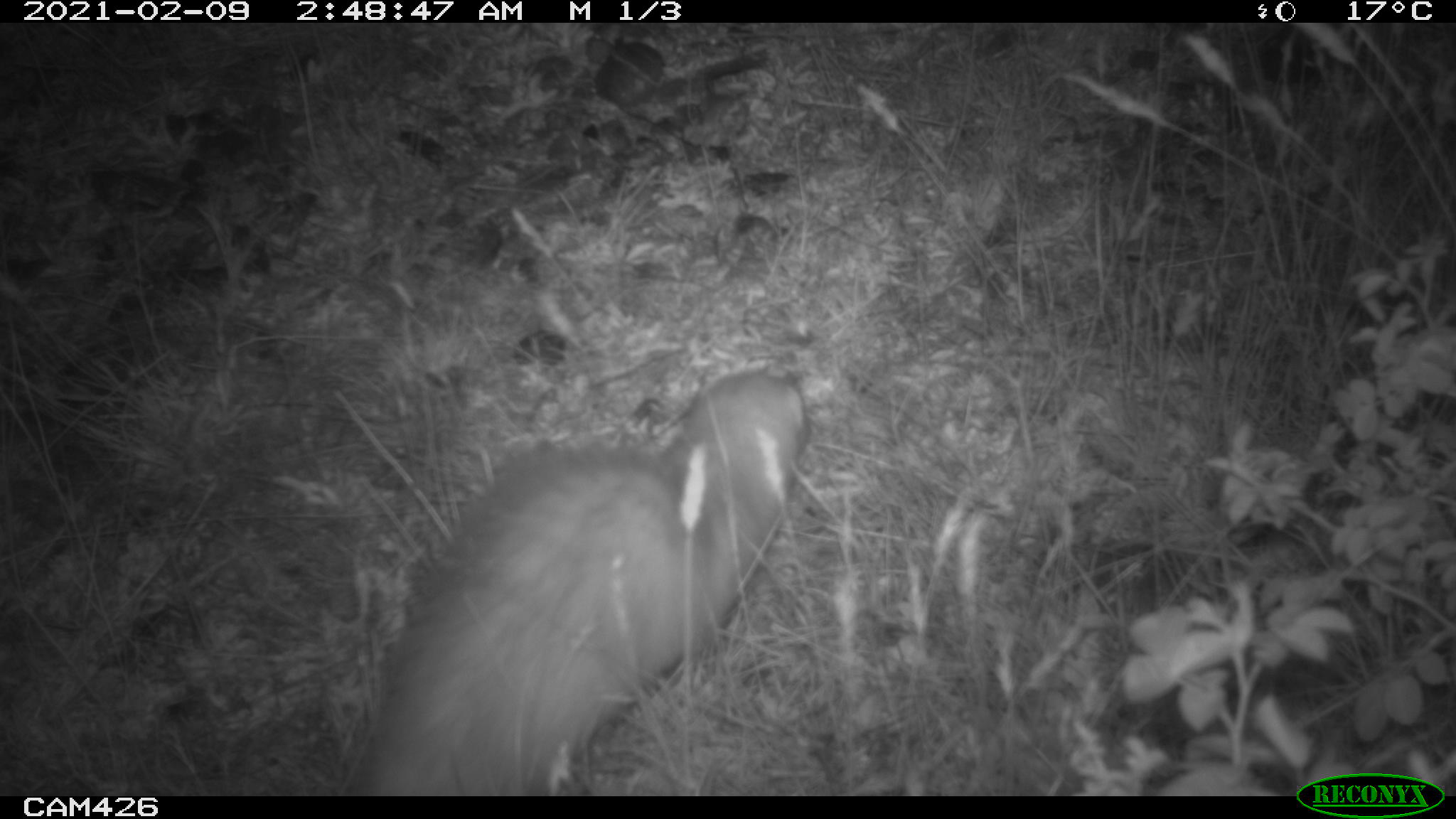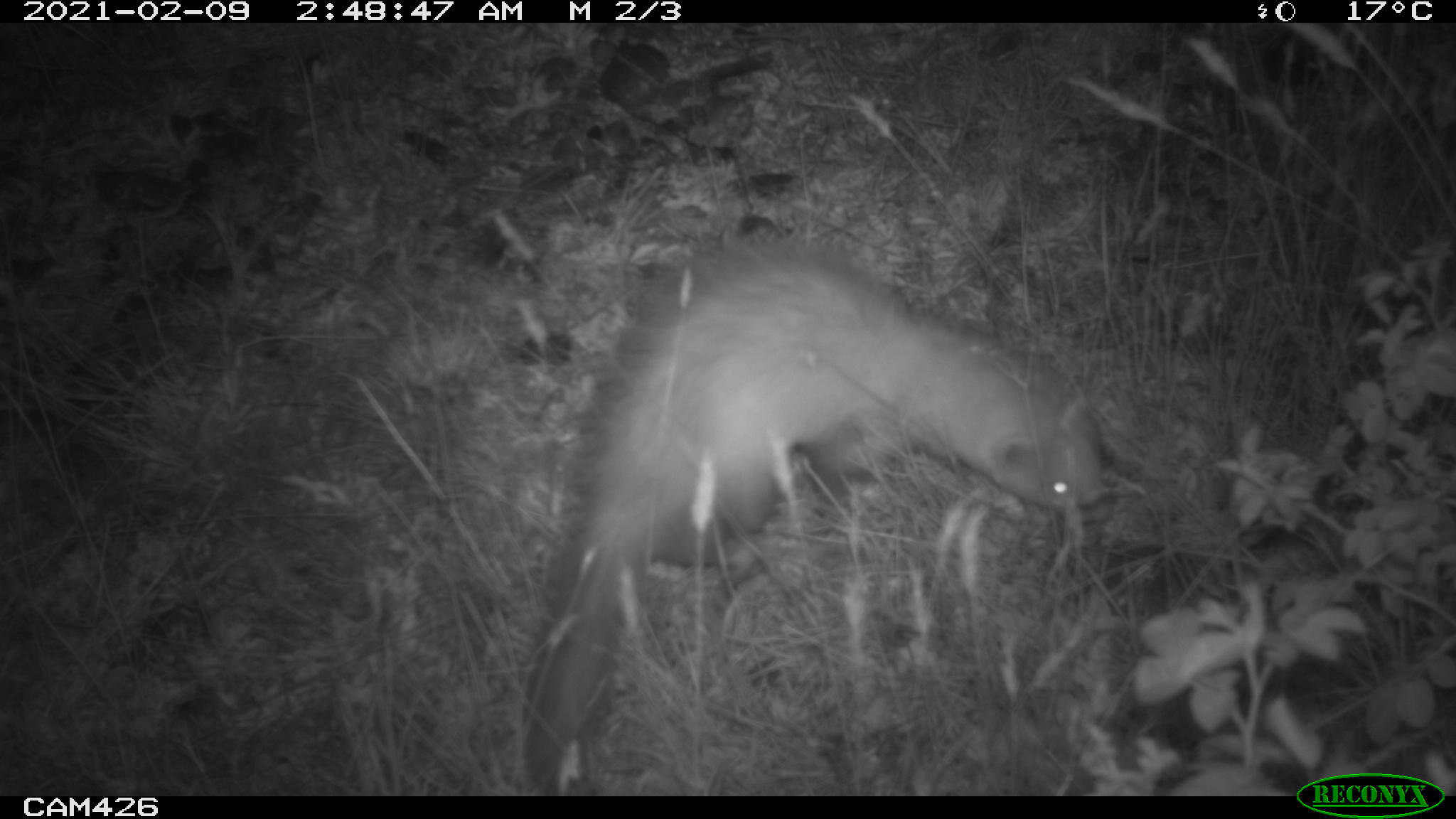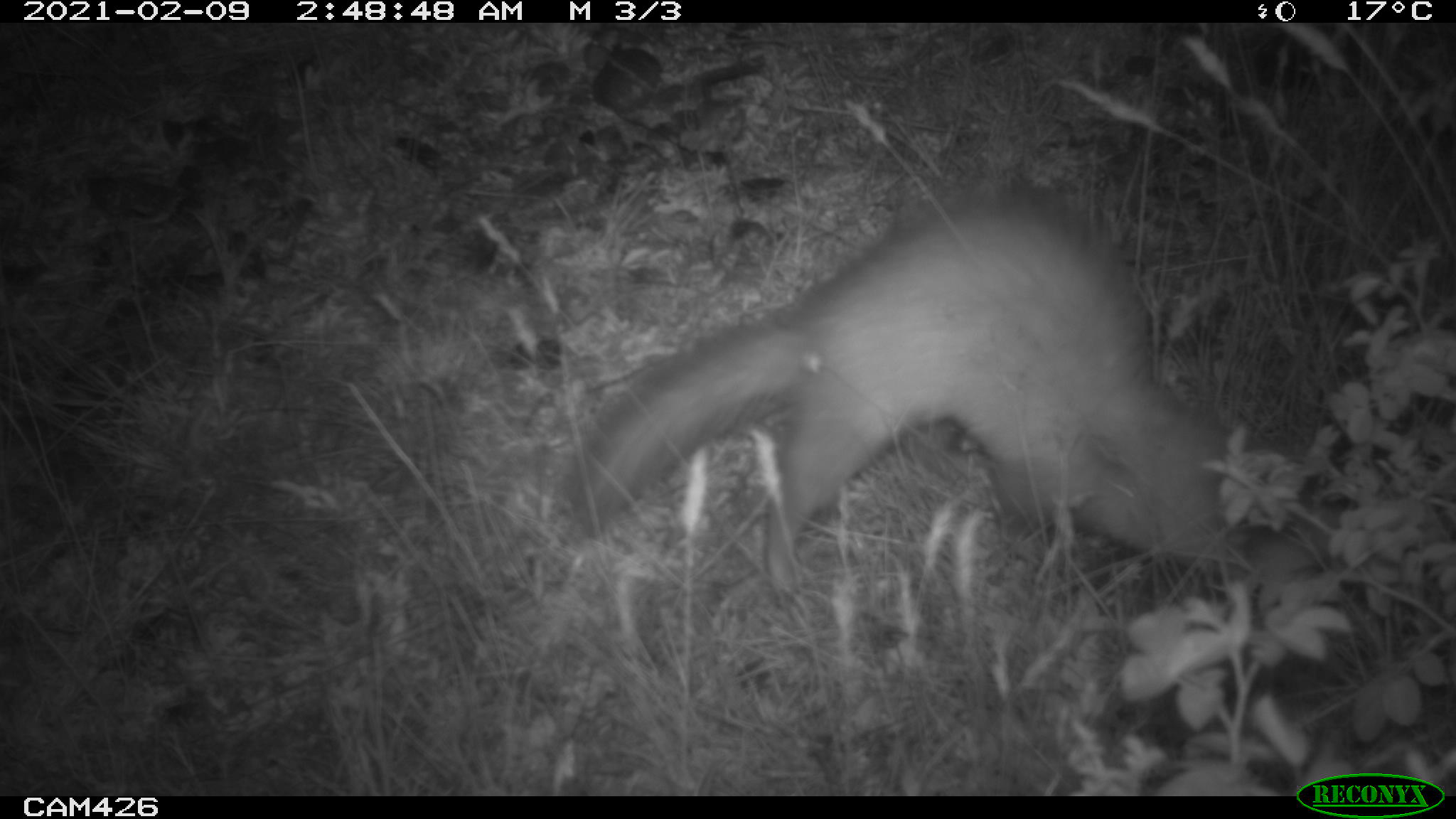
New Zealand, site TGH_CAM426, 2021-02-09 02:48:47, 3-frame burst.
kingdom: Animalia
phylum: Chordata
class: Mammalia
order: Carnivora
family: Mustelidae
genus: Mustela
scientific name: Mustela furo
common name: ferret